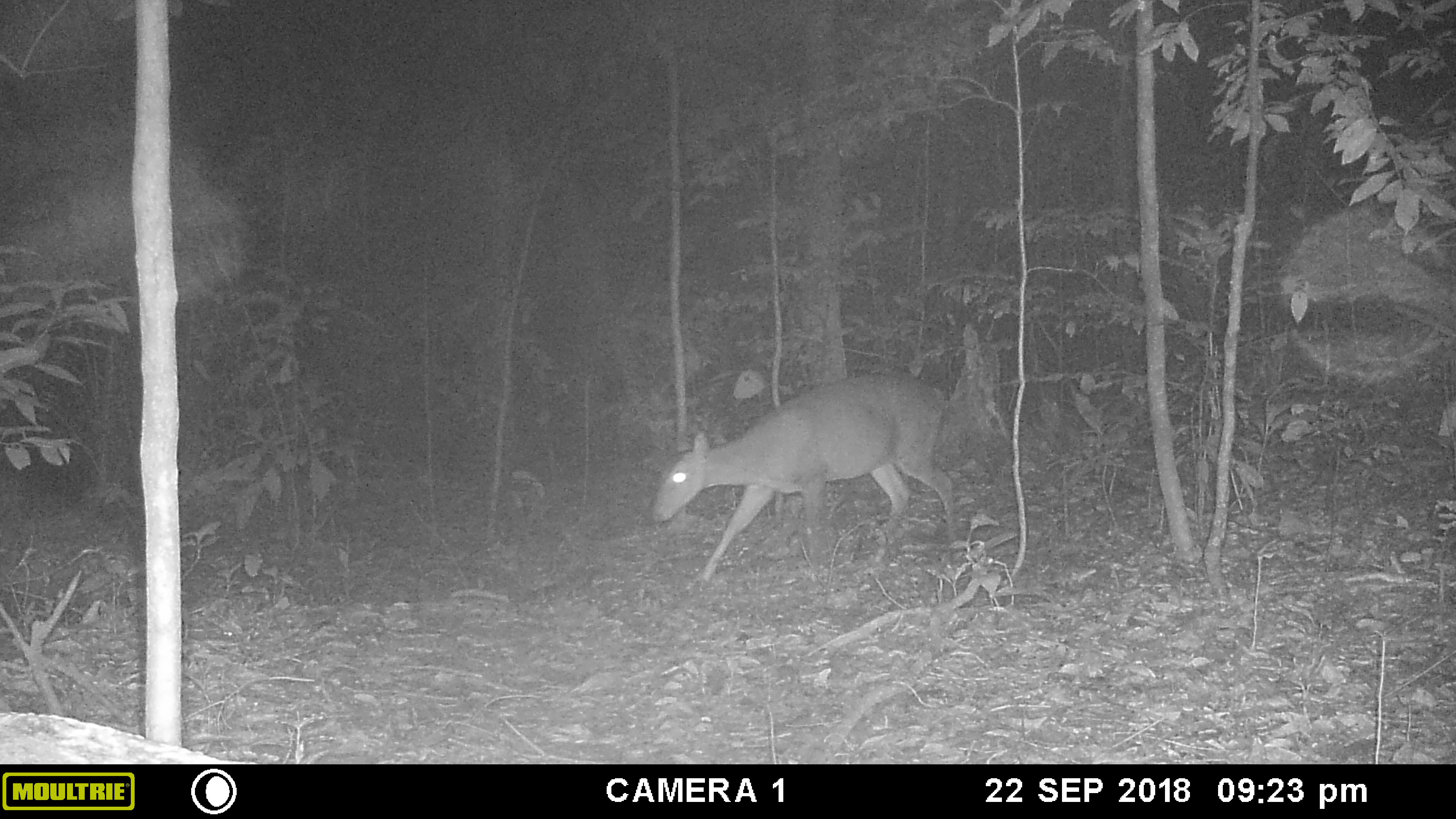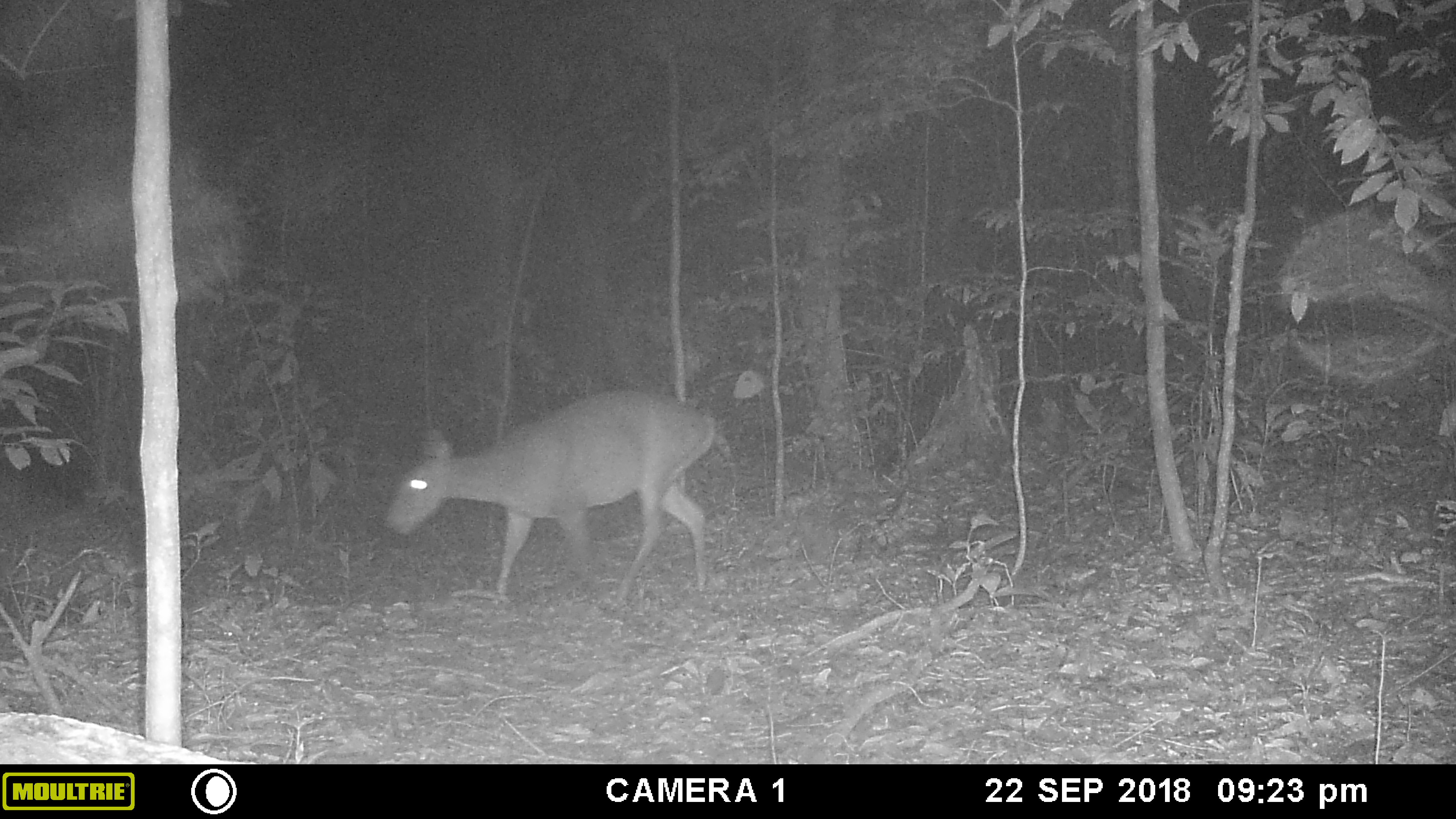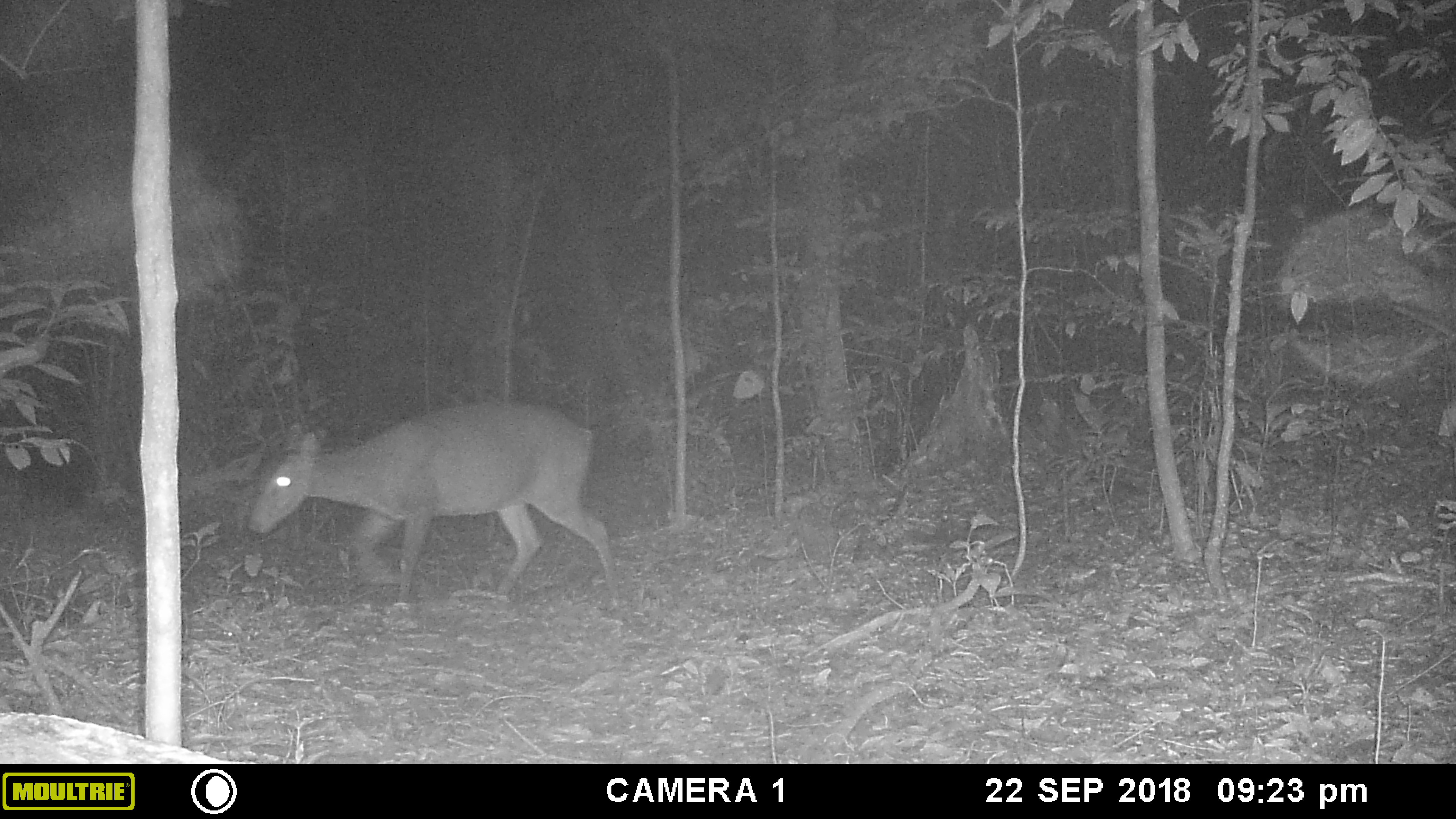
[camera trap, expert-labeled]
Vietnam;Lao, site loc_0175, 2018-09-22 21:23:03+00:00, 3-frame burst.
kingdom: Animalia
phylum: Chordata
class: Mammalia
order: Artiodactyla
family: Cervidae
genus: Muntiacus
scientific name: Muntiacus vuquangensis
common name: large-antlered muntjac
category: large antlered muntjac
Large antlered muntjac (large-antlered muntjac) (Muntiacus vuquangensis). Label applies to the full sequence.